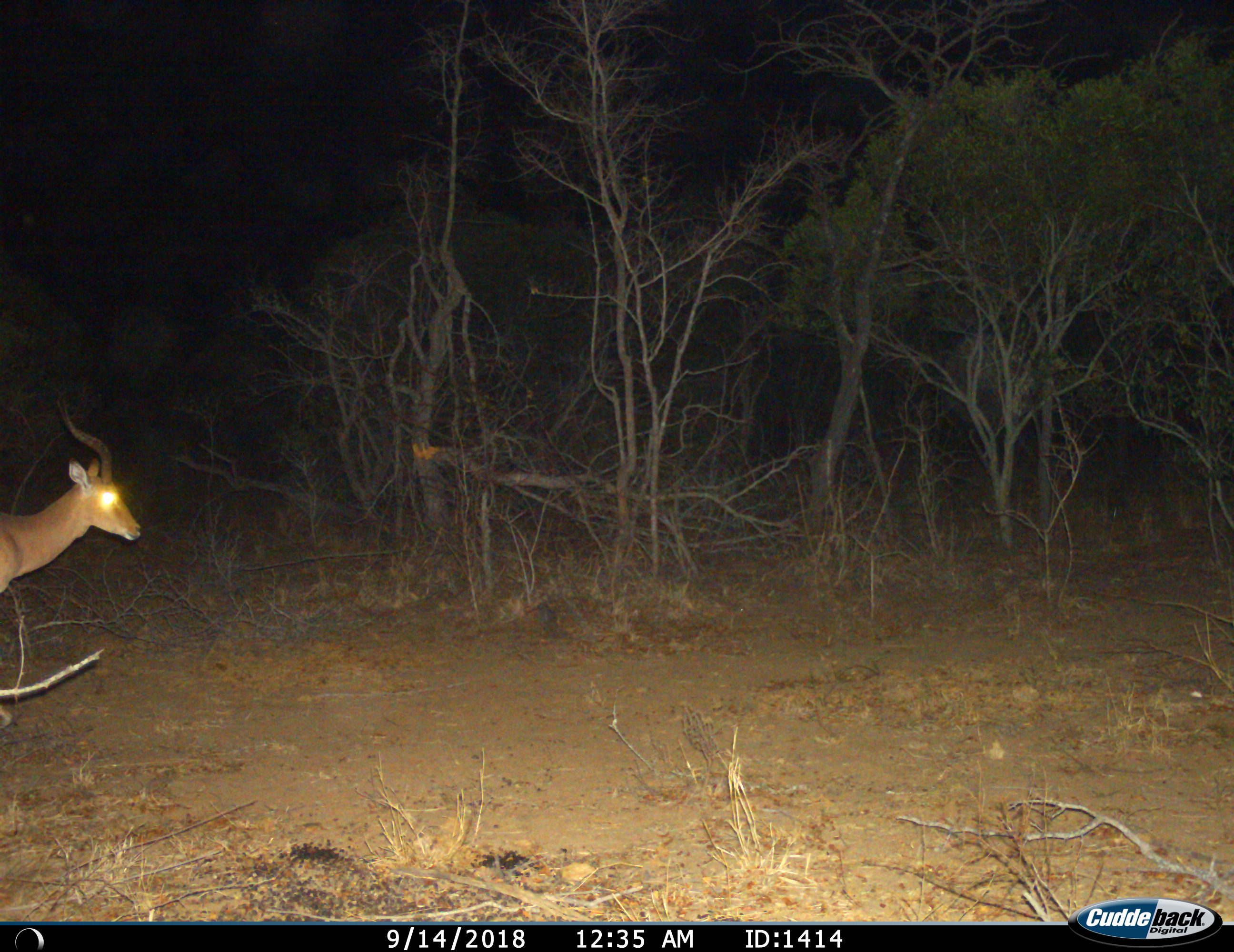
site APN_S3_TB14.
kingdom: Animalia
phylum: Chordata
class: Mammalia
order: Artiodactyla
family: Bovidae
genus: Aepyceros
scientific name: Aepyceros melampus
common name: impala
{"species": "impala (Aepyceros melampus)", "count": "1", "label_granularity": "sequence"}